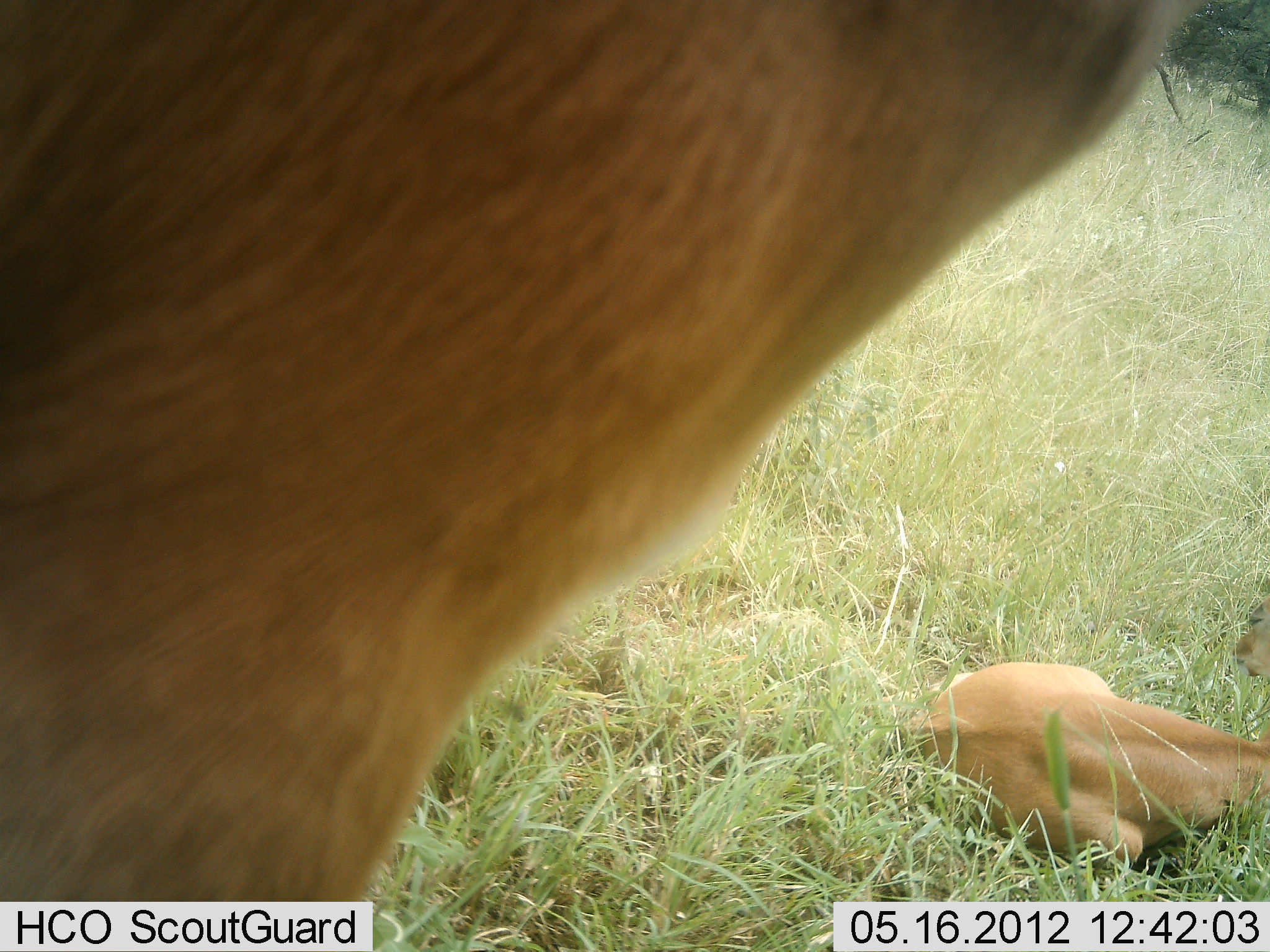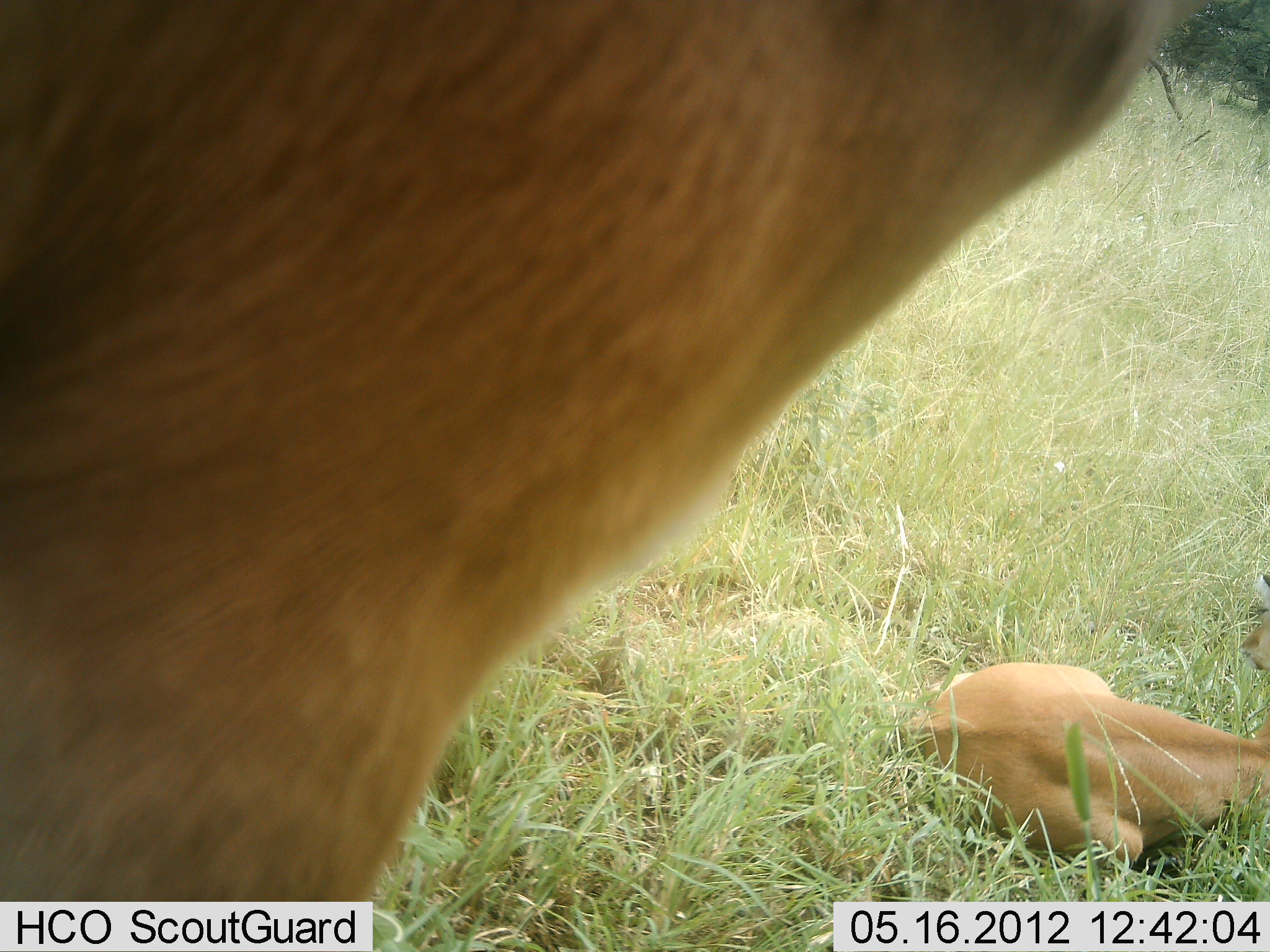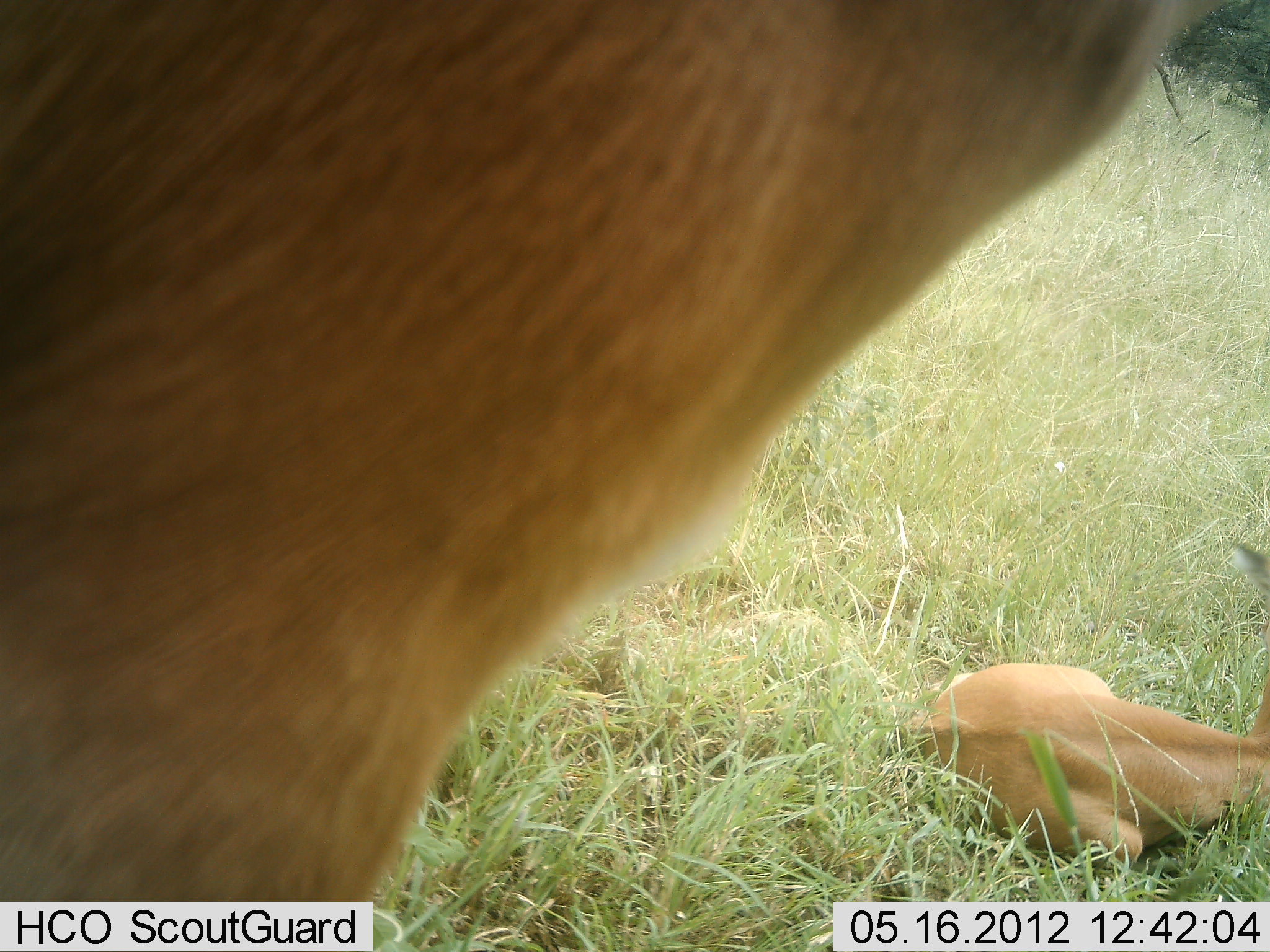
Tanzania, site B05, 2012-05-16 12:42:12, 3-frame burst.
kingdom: Animalia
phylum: Chordata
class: Mammalia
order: Artiodactyla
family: Bovidae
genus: Aepyceros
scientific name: Aepyceros melampus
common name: impala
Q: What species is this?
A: Impala (Aepyceros melampus).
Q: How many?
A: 2.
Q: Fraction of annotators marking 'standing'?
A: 88%.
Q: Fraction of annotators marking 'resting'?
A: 100%.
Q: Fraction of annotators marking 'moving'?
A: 0%.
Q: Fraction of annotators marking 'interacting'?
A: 0%.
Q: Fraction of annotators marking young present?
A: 38%.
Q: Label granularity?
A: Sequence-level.